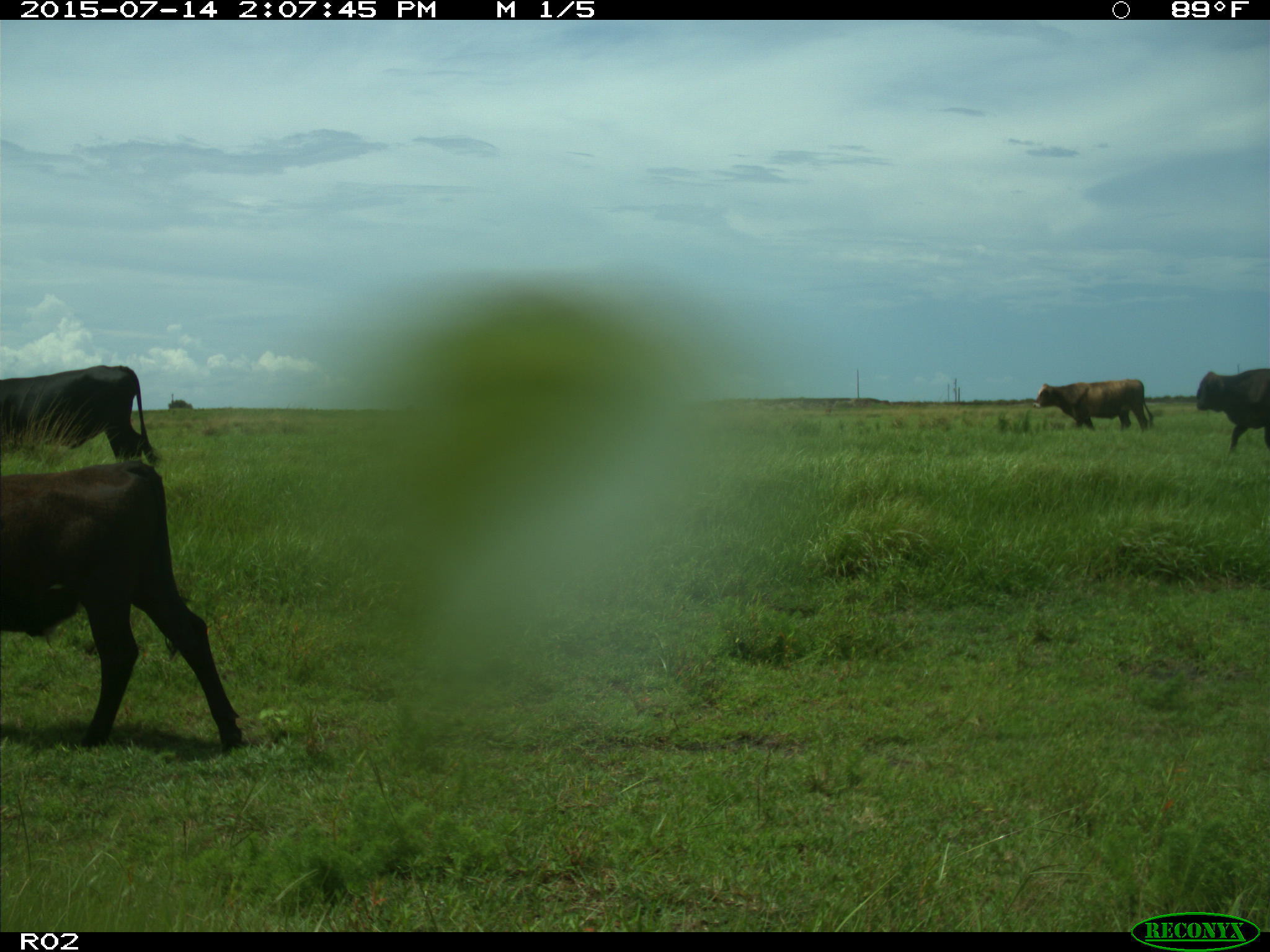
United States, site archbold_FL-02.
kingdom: Animalia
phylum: Chordata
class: Mammalia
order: Artiodactyla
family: Bovidae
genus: Bos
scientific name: Bos taurus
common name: domestic cow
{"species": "Bos taurus (domestic cow)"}